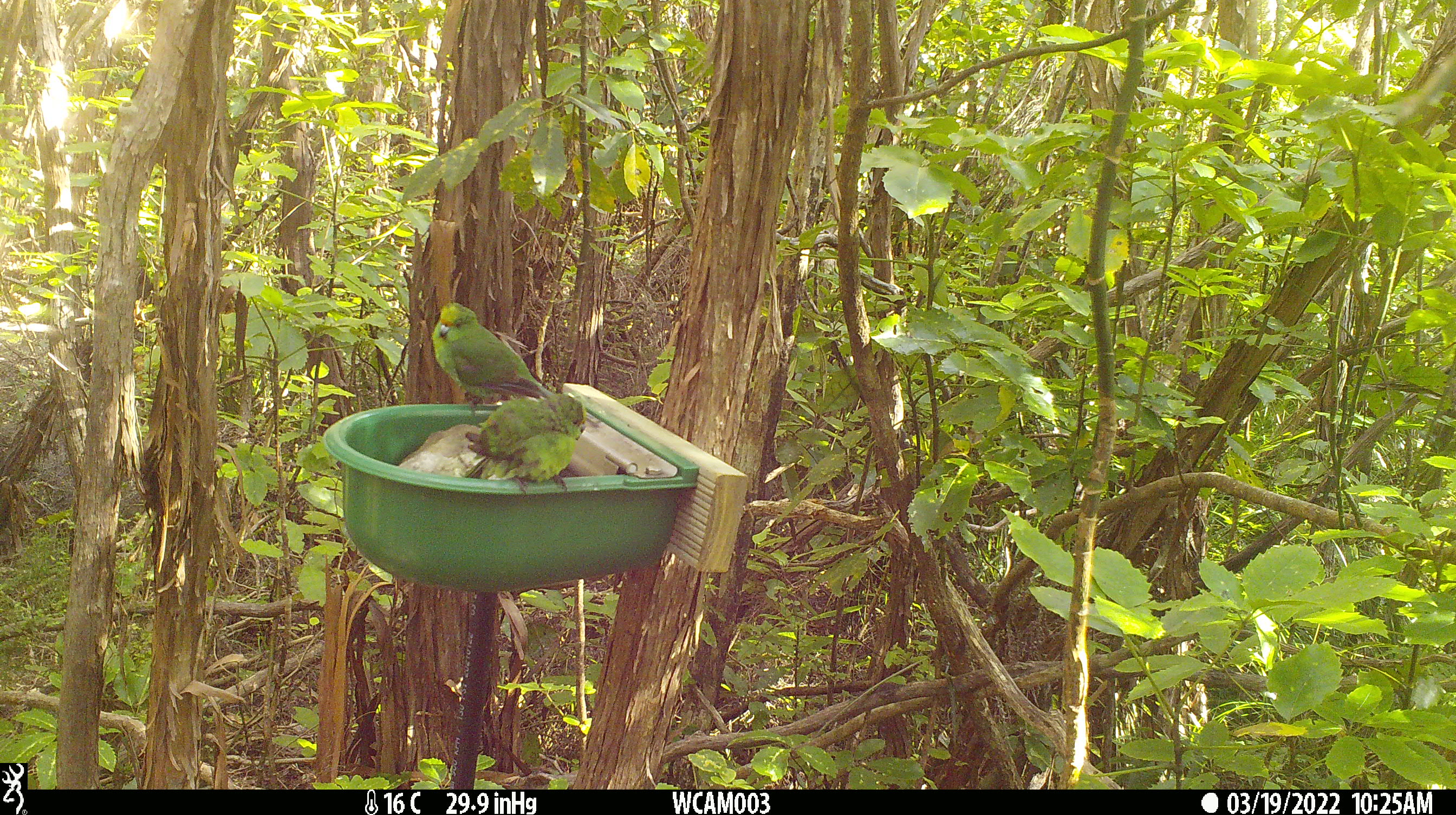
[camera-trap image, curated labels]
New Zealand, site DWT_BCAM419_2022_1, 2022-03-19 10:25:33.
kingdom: Animalia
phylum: Chordata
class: Aves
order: Psittaciformes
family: Psittaculidae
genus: Cyanoramphus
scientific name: Cyanoramphus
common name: parakeet